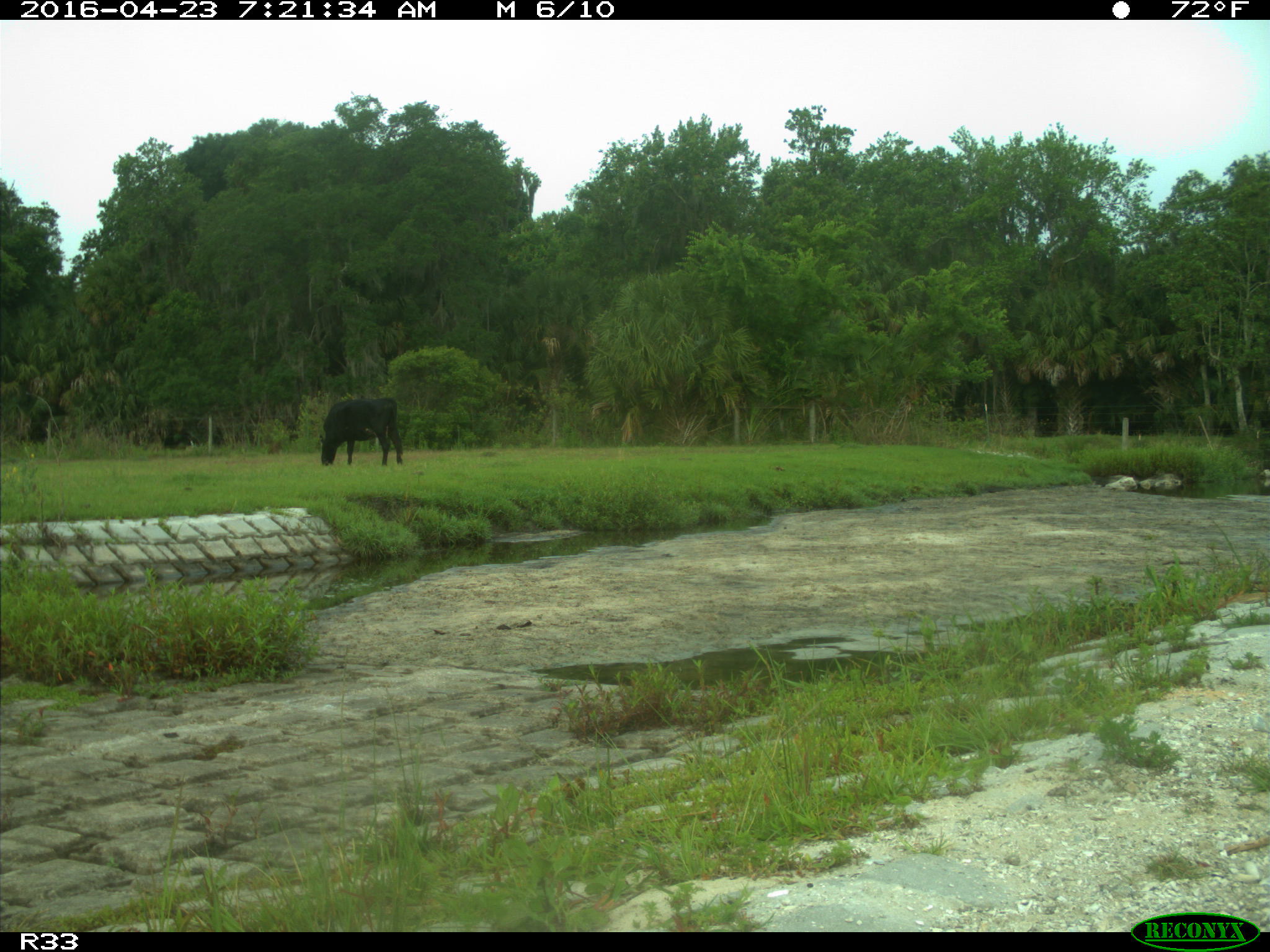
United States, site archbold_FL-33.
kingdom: Animalia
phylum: Chordata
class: Mammalia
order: Artiodactyla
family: Bovidae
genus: Bos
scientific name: Bos taurus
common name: domestic cow